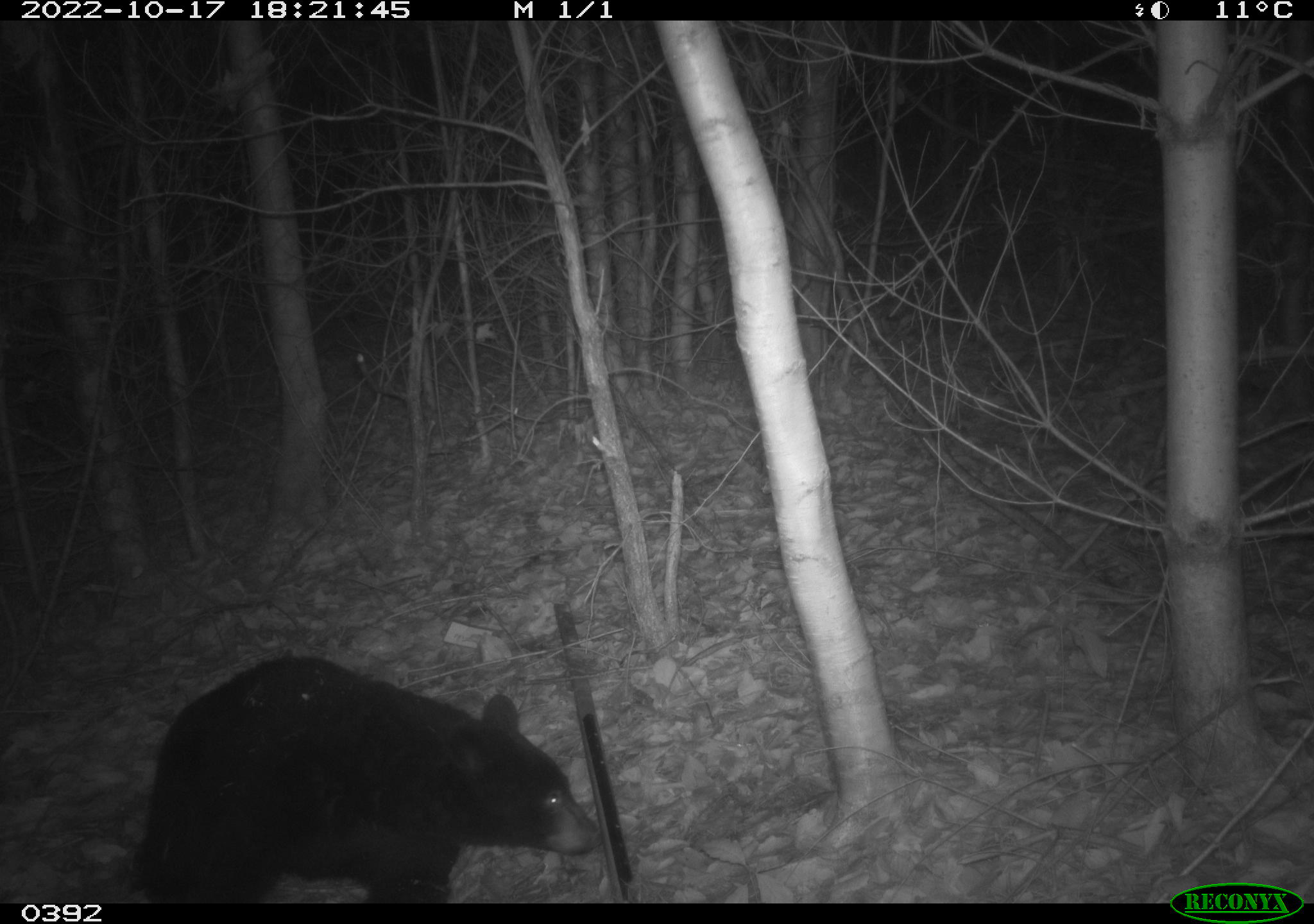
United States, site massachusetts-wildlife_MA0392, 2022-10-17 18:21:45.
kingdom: Animalia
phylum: Chordata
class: Mammalia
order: Carnivora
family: Ursidae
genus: Ursus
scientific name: Ursus americanus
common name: black bear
Black bear (Ursus americanus).